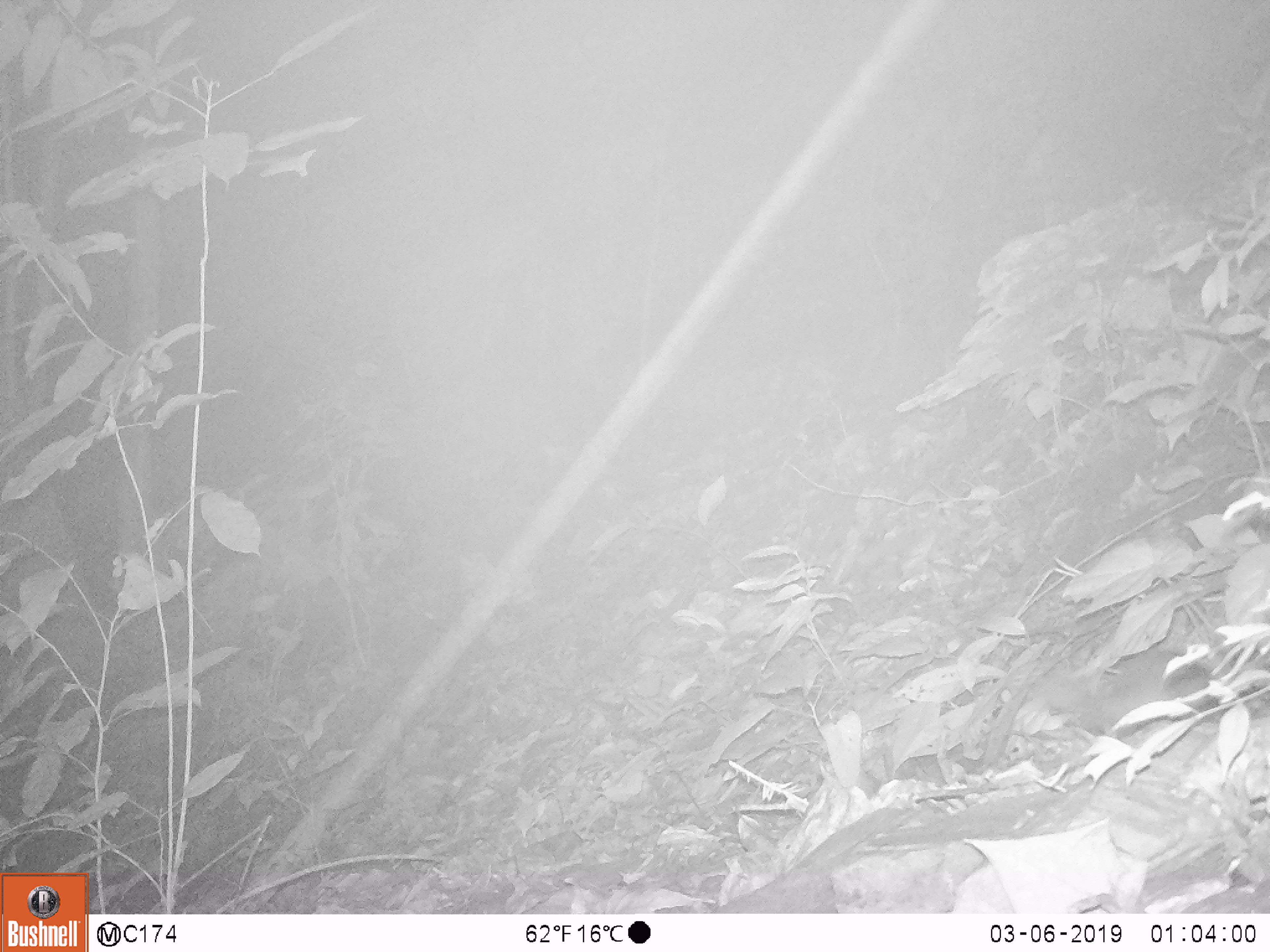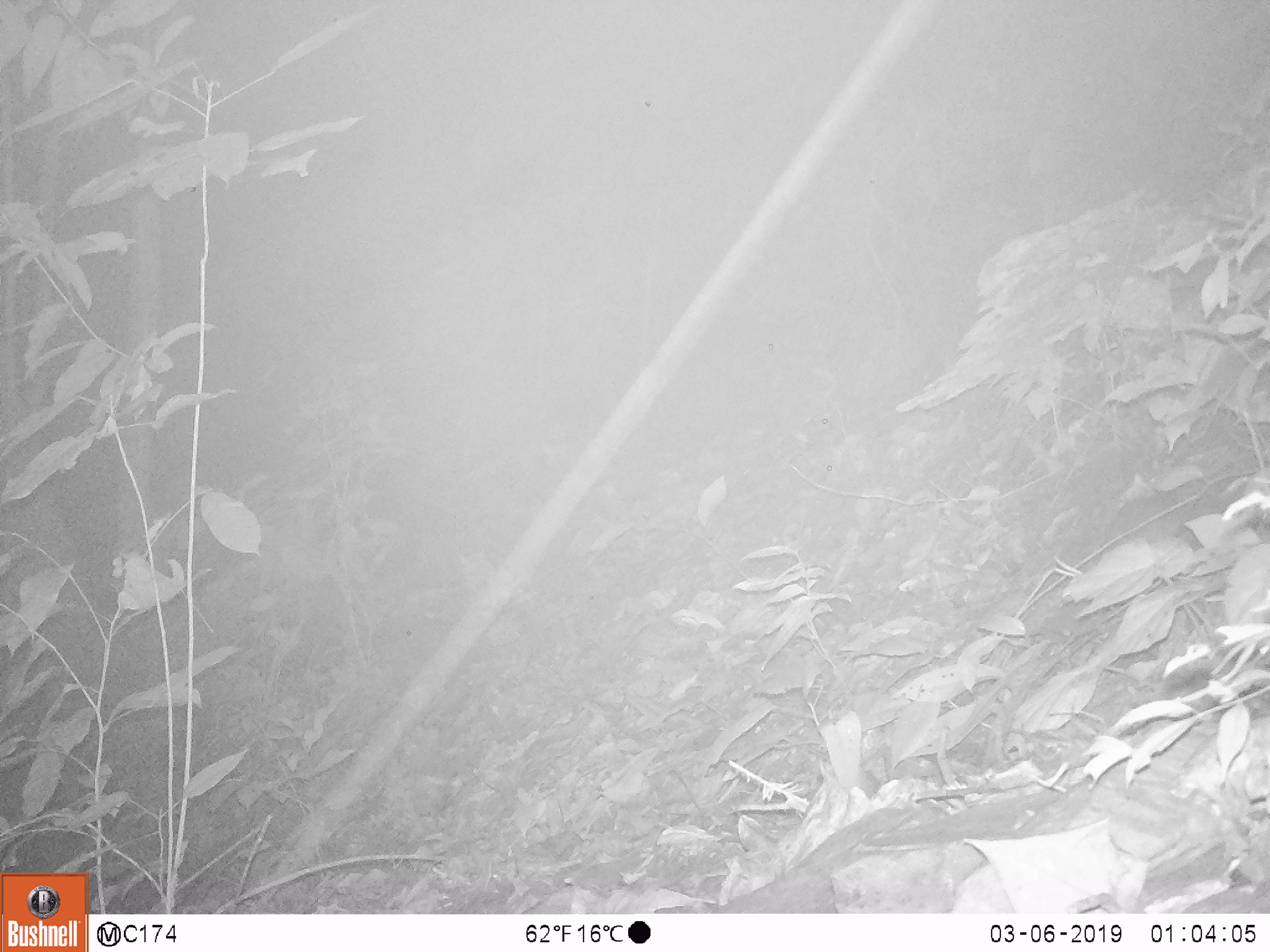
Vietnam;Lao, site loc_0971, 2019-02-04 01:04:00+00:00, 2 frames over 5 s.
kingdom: Animalia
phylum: Chordata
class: Mammalia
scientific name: Mammalia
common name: mammal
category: unidentified small mammal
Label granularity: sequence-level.